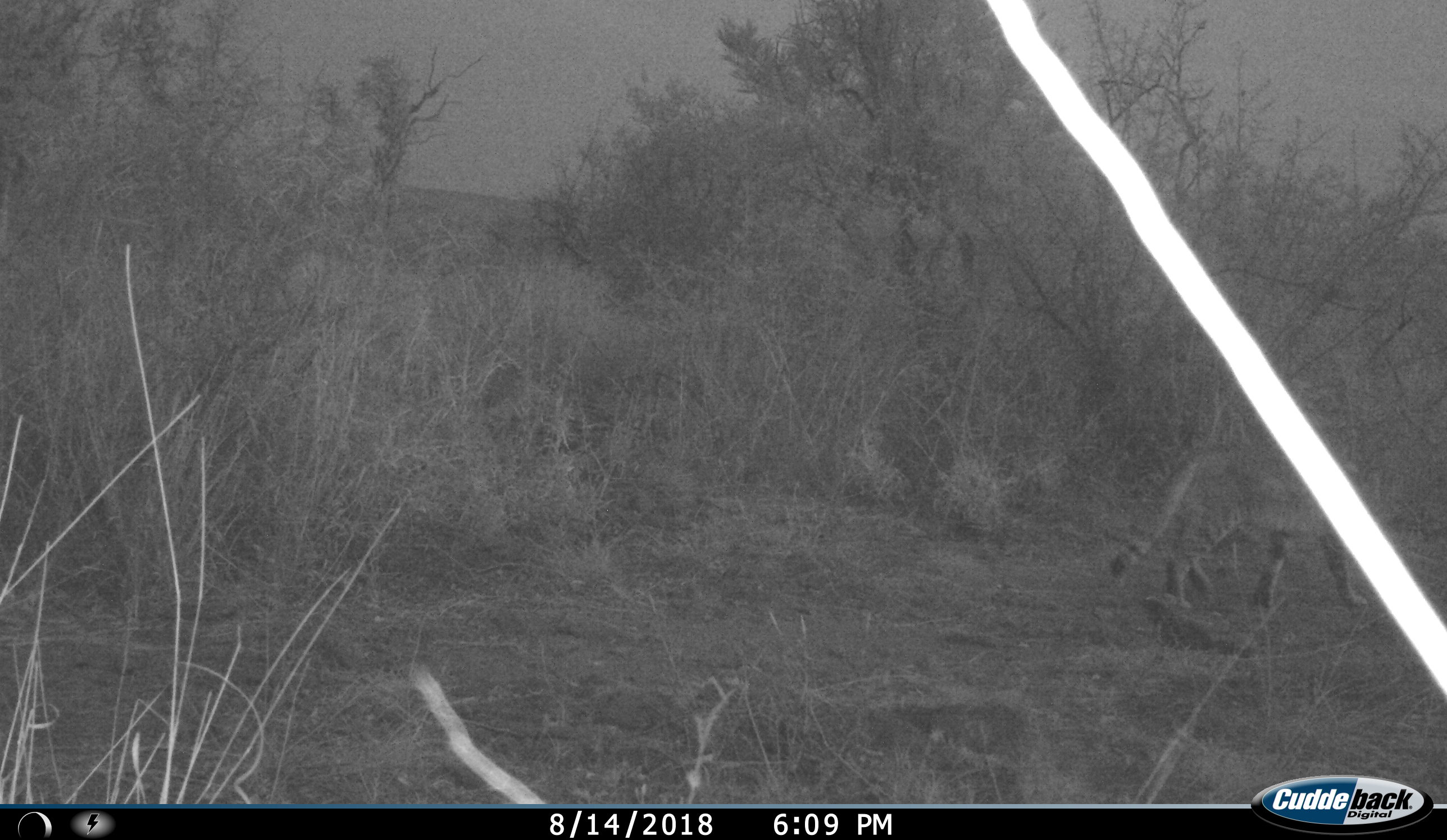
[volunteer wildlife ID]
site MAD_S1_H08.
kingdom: Animalia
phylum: Chordata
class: Mammalia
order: Carnivora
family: Felidae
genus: Felis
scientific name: Felis lybica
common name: african wild cat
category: africanwildcat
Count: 1.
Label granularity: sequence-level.